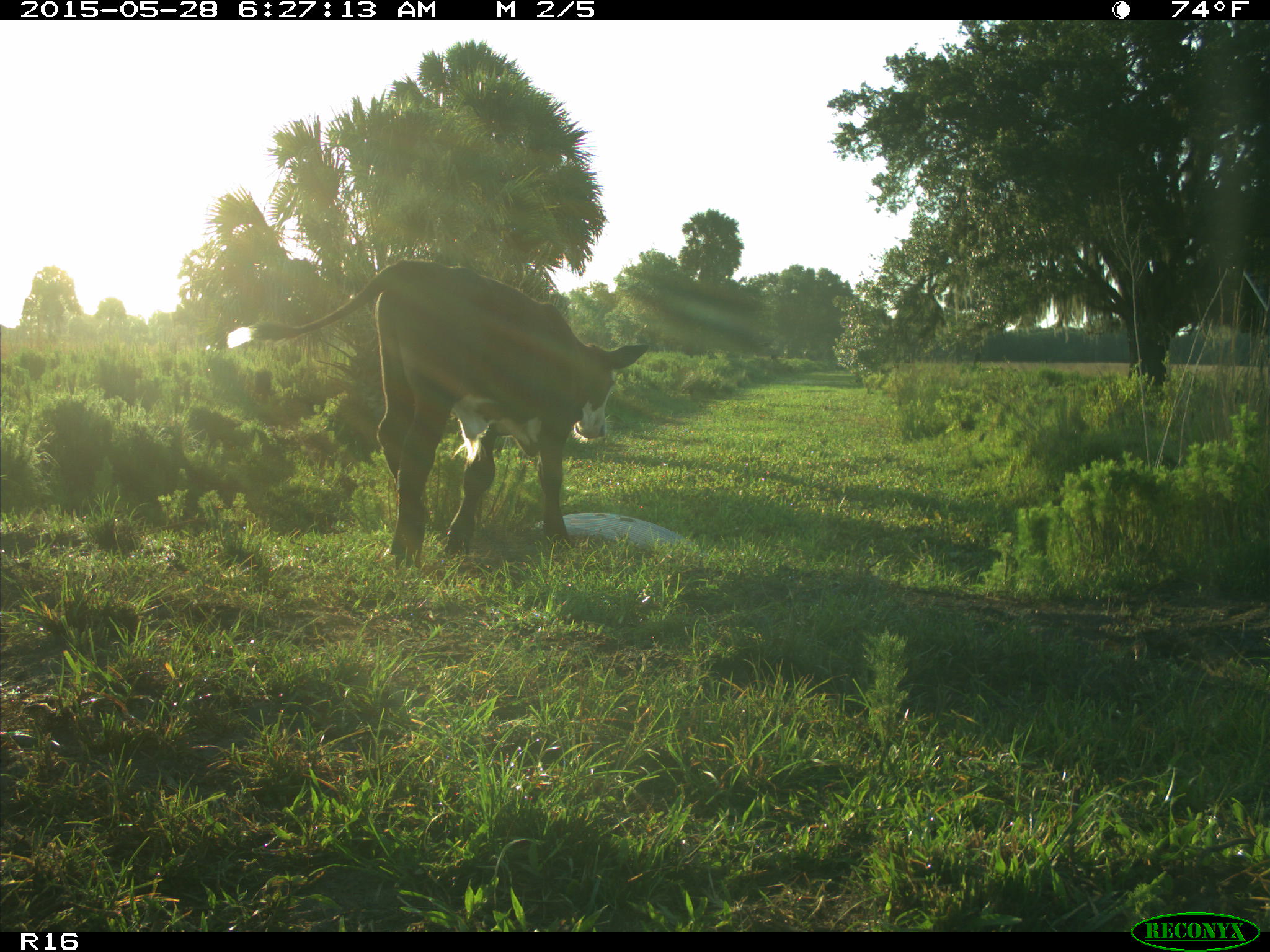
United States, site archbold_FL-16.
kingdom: Animalia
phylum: Chordata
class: Mammalia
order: Artiodactyla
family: Bovidae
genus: Bos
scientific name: Bos taurus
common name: domestic cow